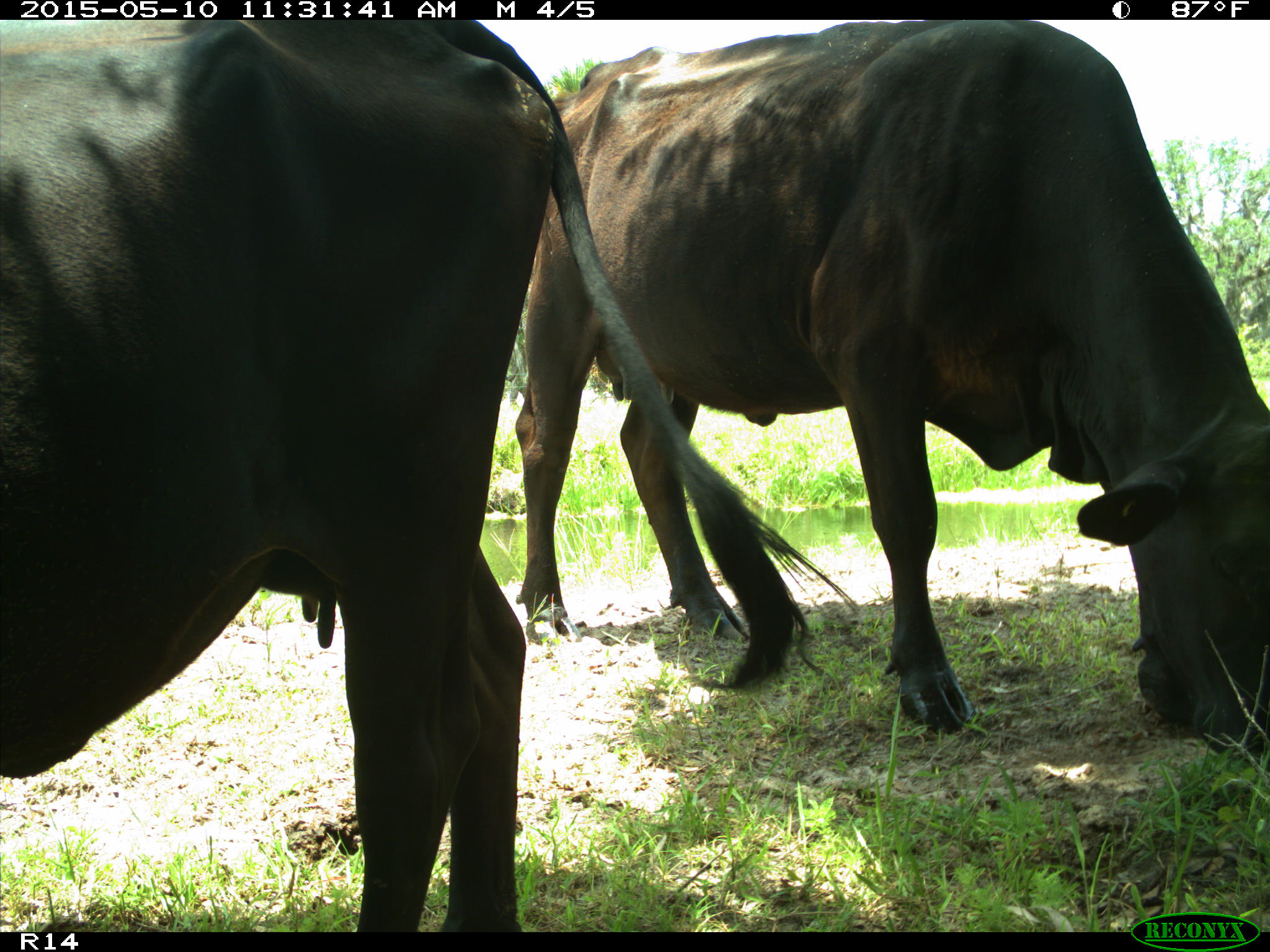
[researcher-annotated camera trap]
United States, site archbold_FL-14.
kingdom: Animalia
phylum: Chordata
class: Mammalia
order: Artiodactyla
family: Bovidae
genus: Bos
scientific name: Bos taurus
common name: domestic cow